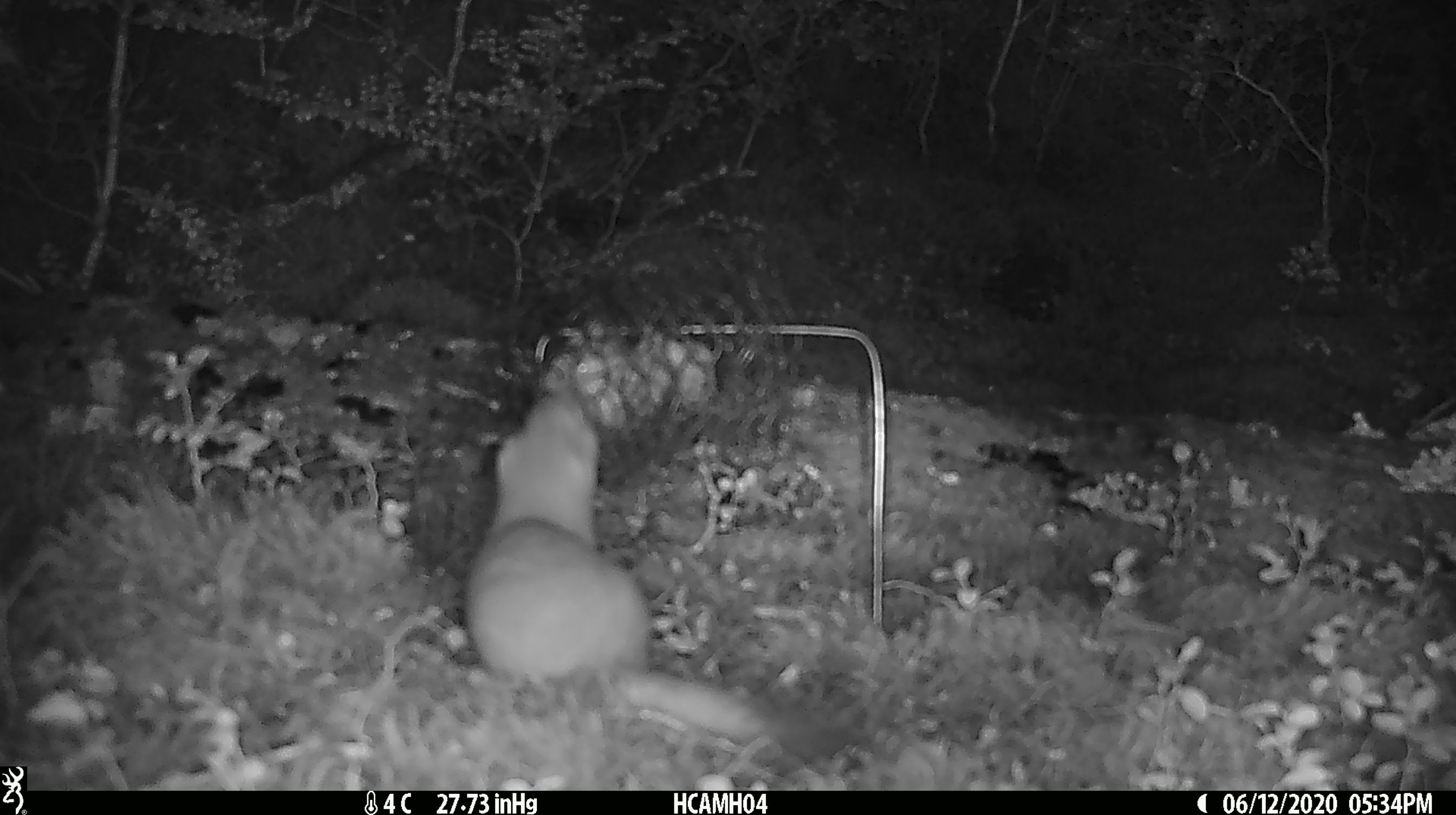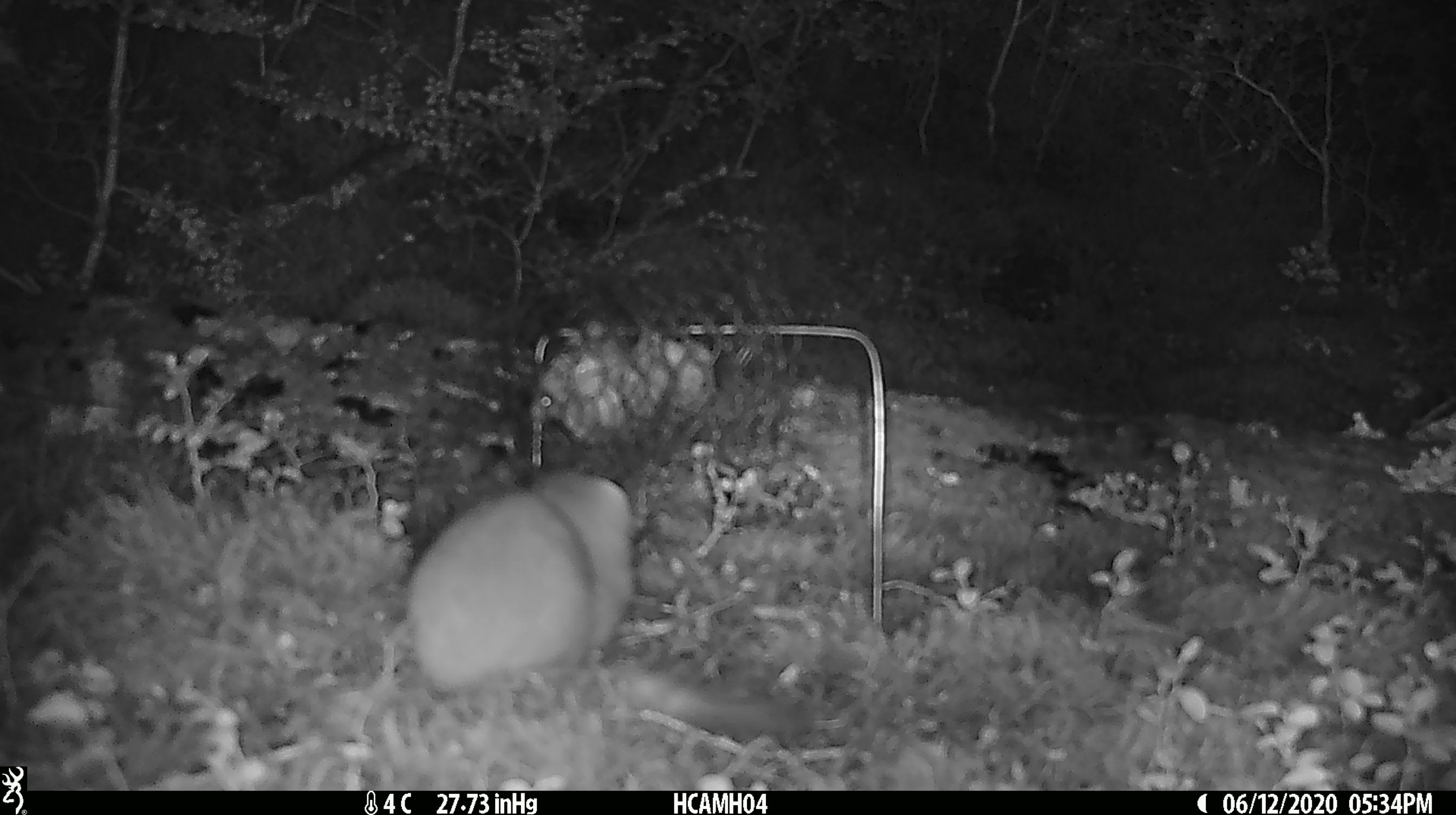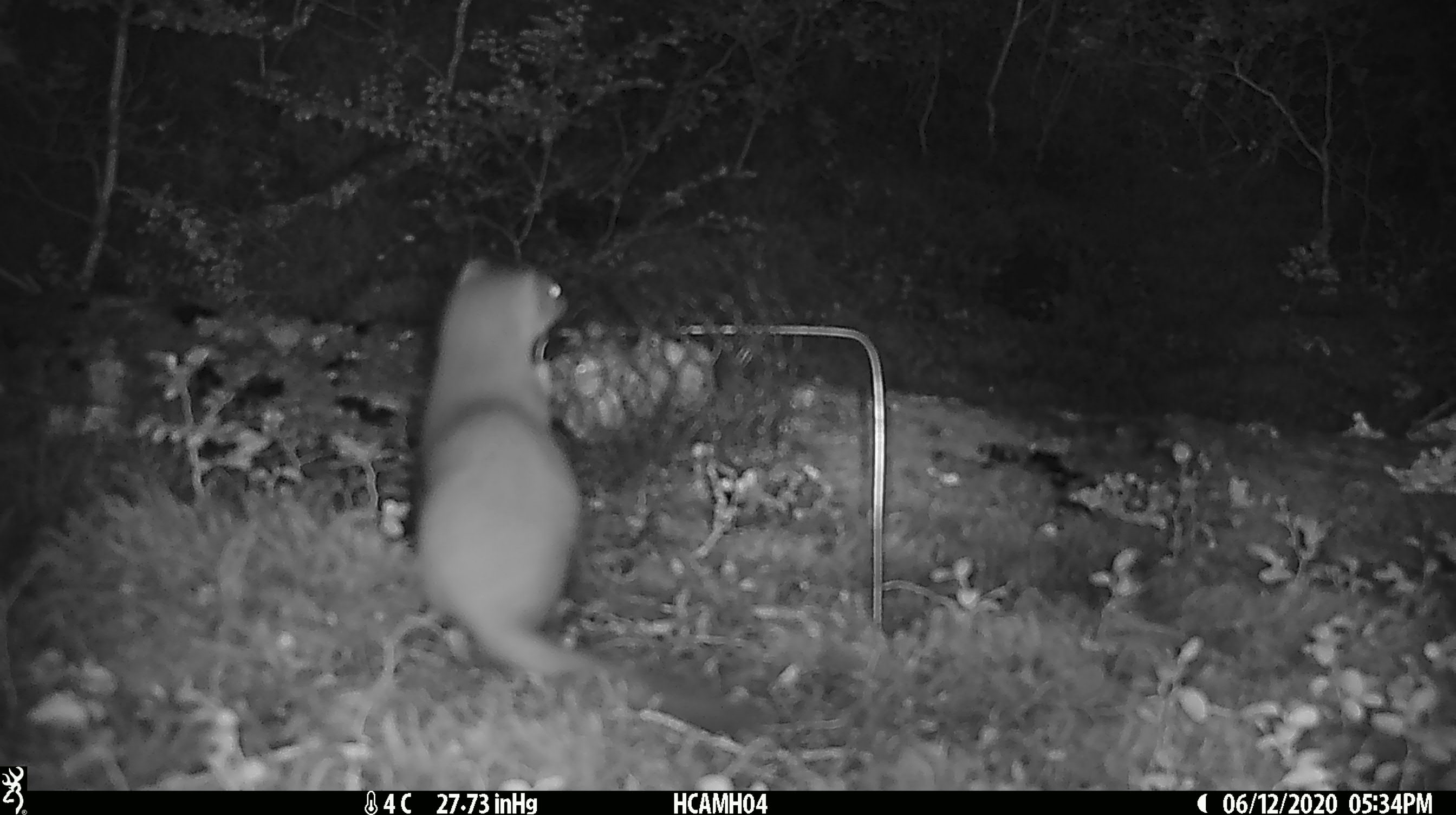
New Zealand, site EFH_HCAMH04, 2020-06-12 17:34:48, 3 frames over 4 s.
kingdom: Animalia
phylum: Chordata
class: Mammalia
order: Carnivora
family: Mustelidae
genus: Mustela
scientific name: Mustela erminea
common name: stoat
Stoat (Mustela erminea).